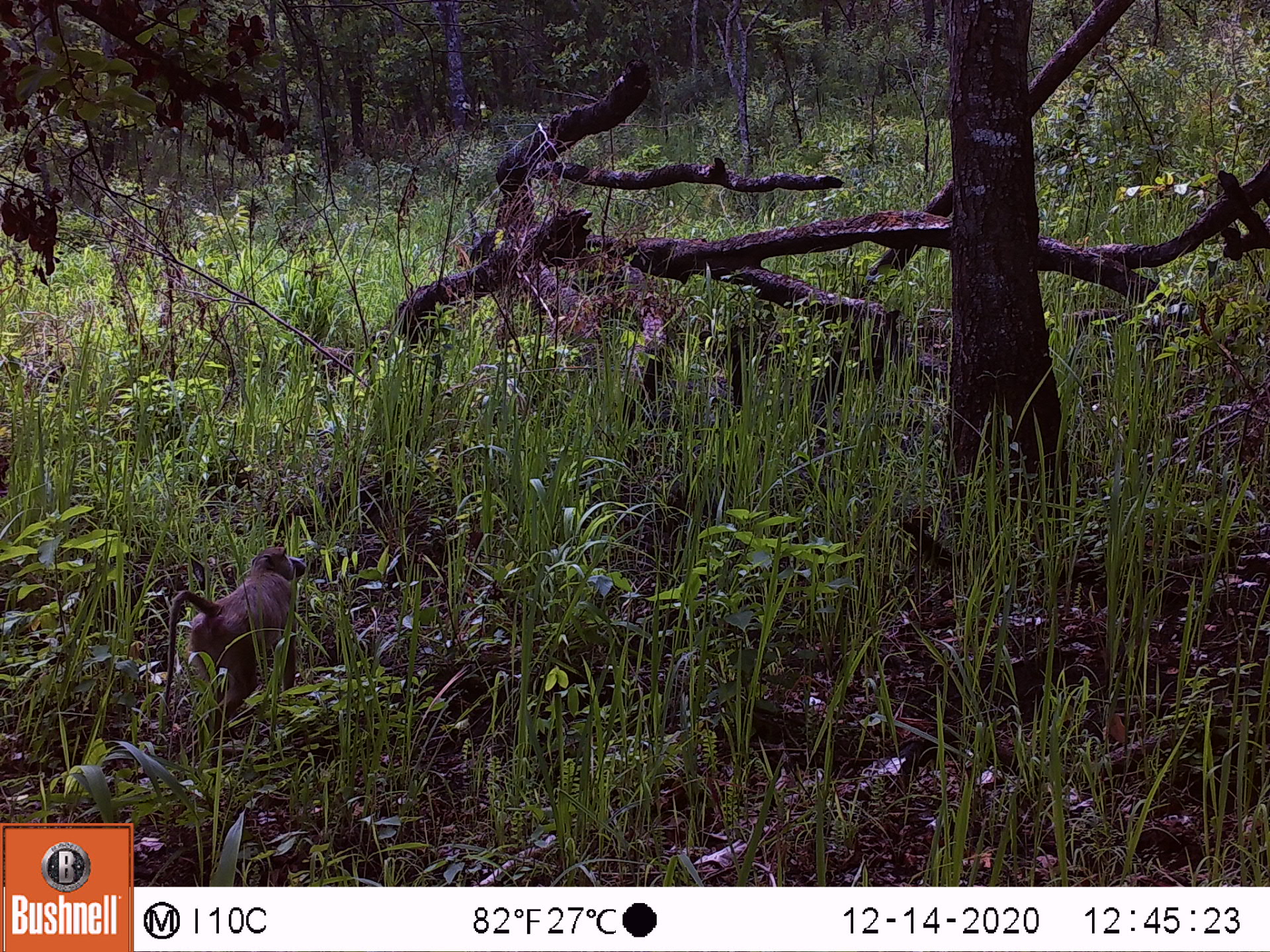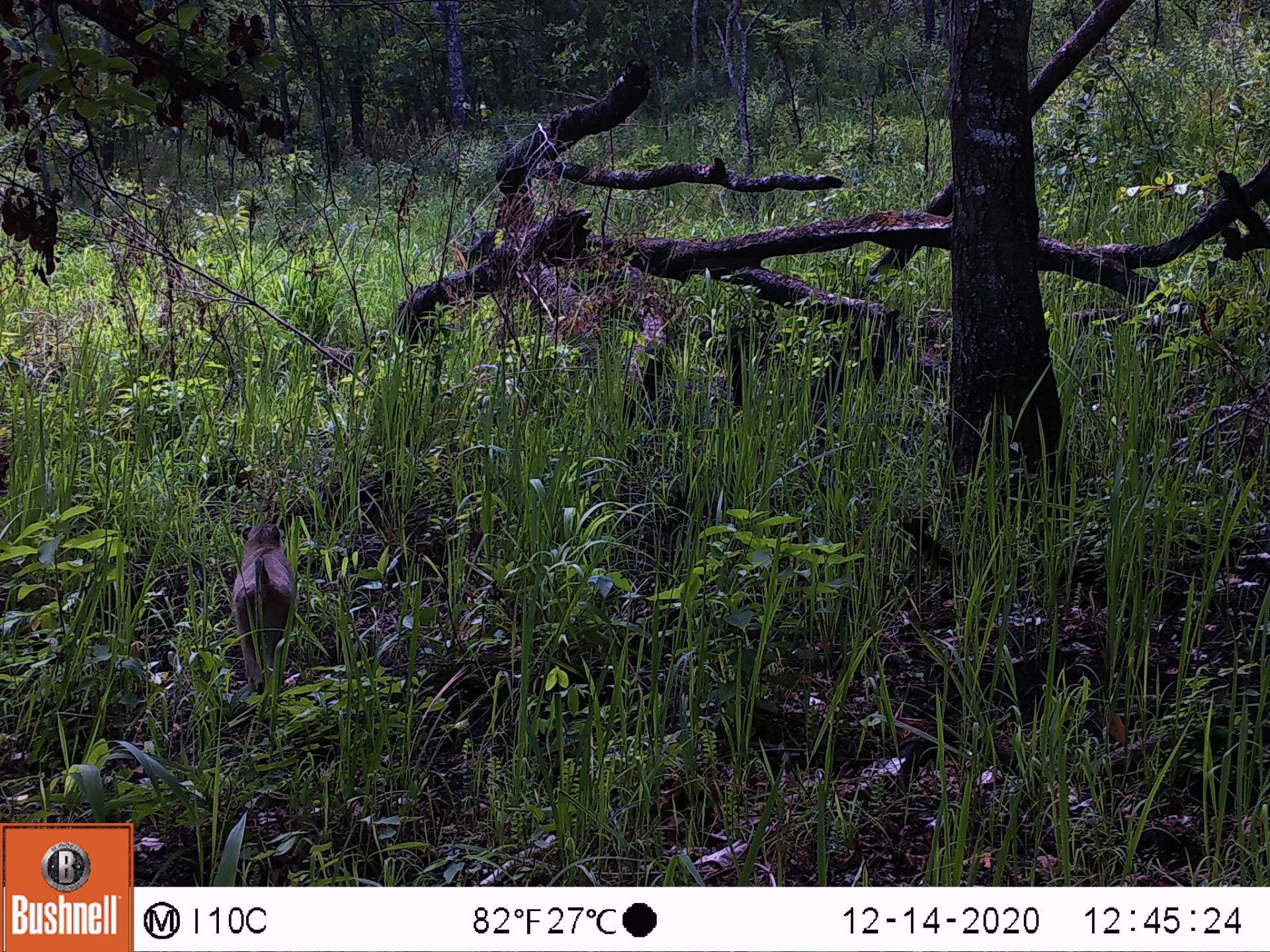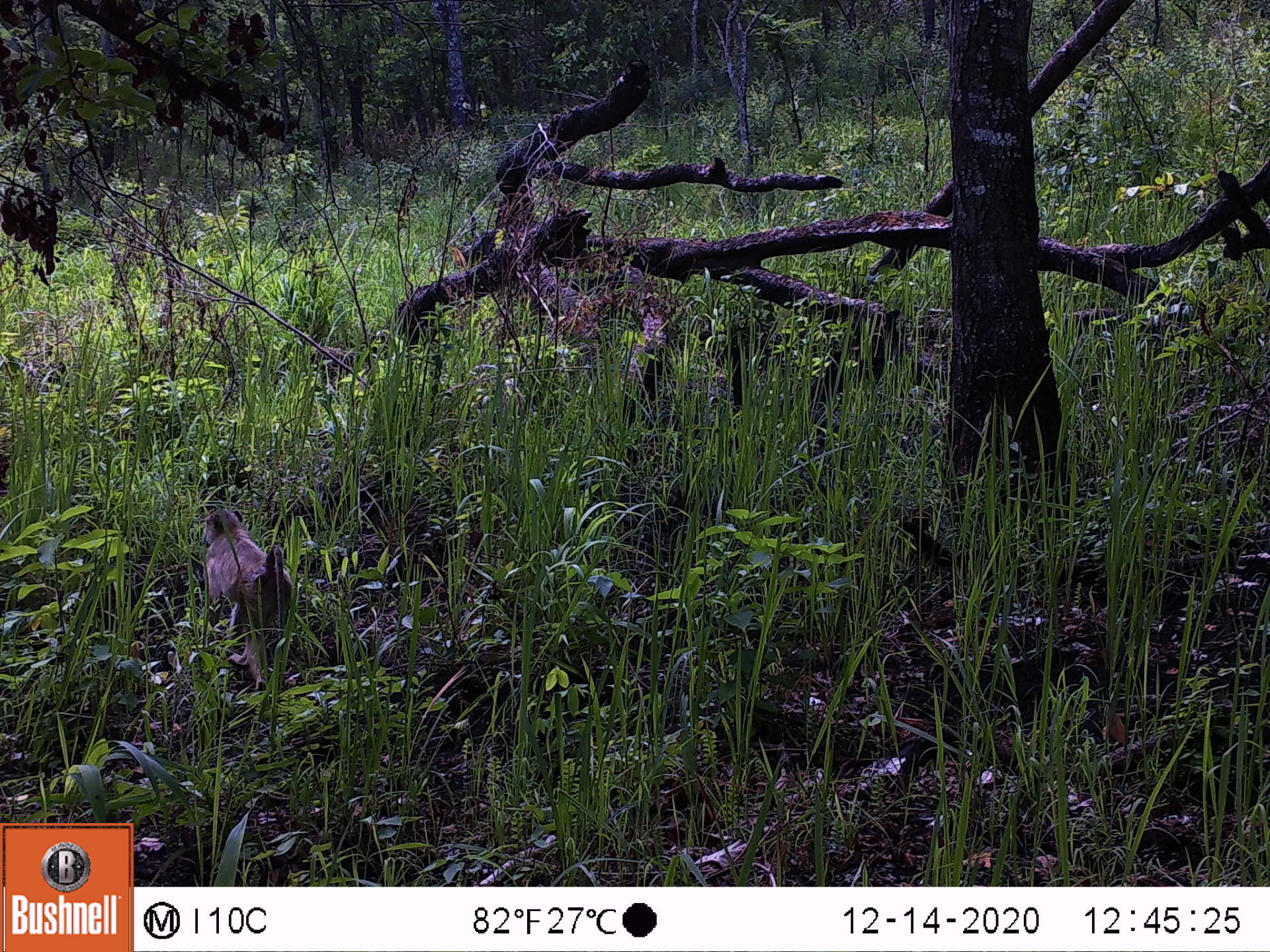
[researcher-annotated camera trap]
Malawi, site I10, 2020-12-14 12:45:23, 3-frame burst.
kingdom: Animalia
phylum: Chordata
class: Mammalia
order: Primates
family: Cercopithecidae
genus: Papio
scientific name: Papio cynocephalus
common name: yellow baboon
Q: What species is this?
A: Yellow baboon (Papio cynocephalus).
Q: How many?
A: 1.